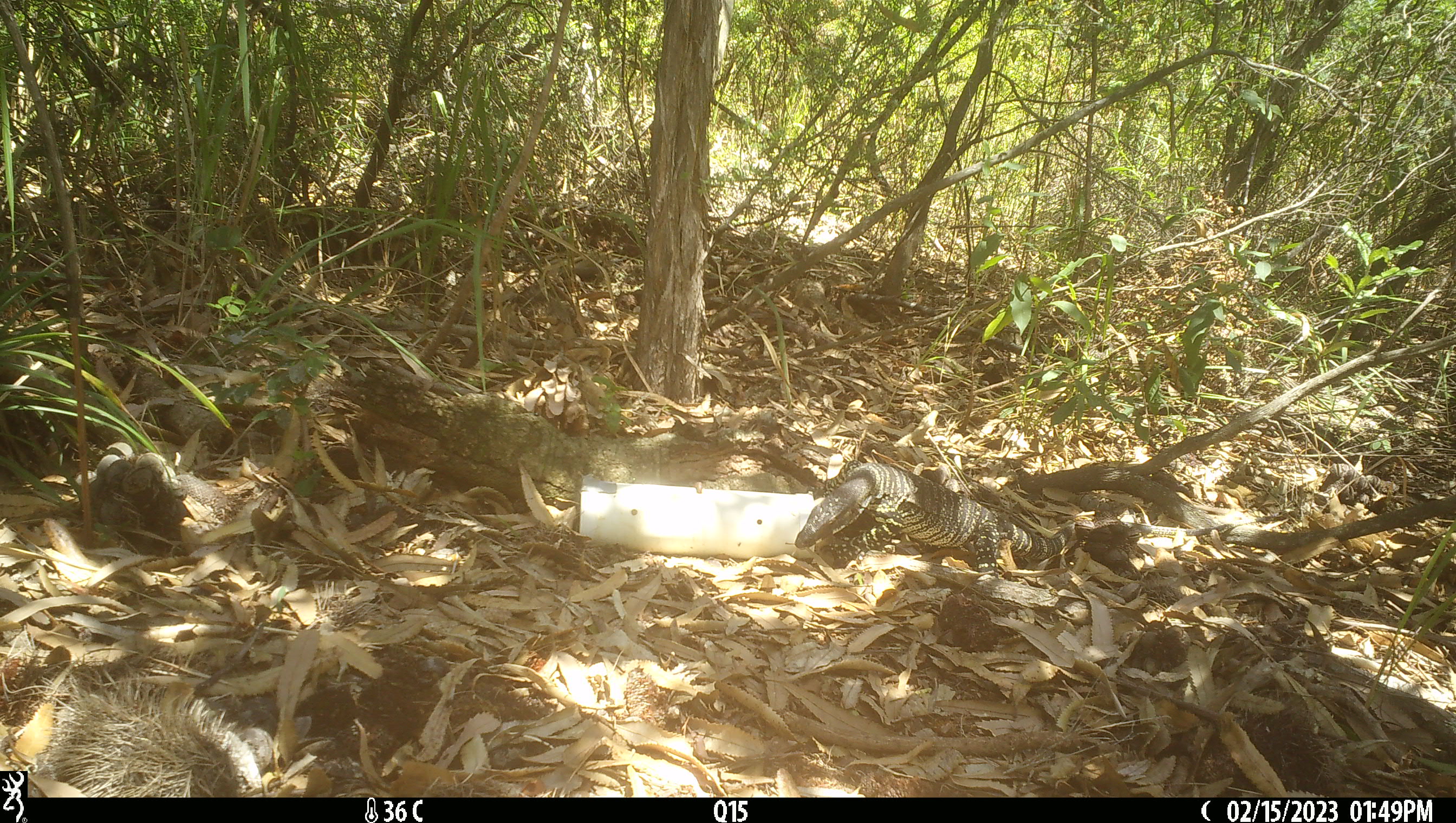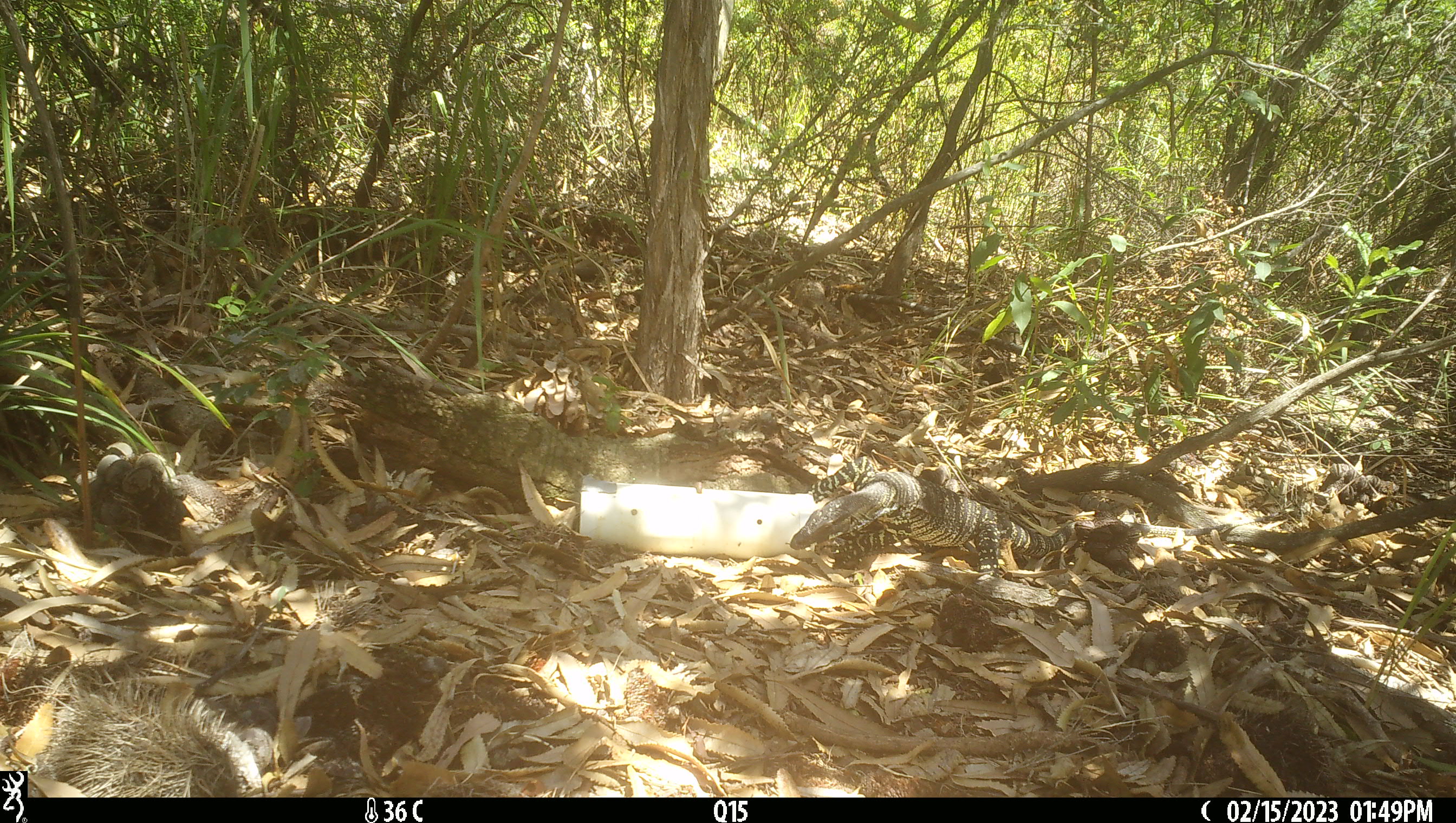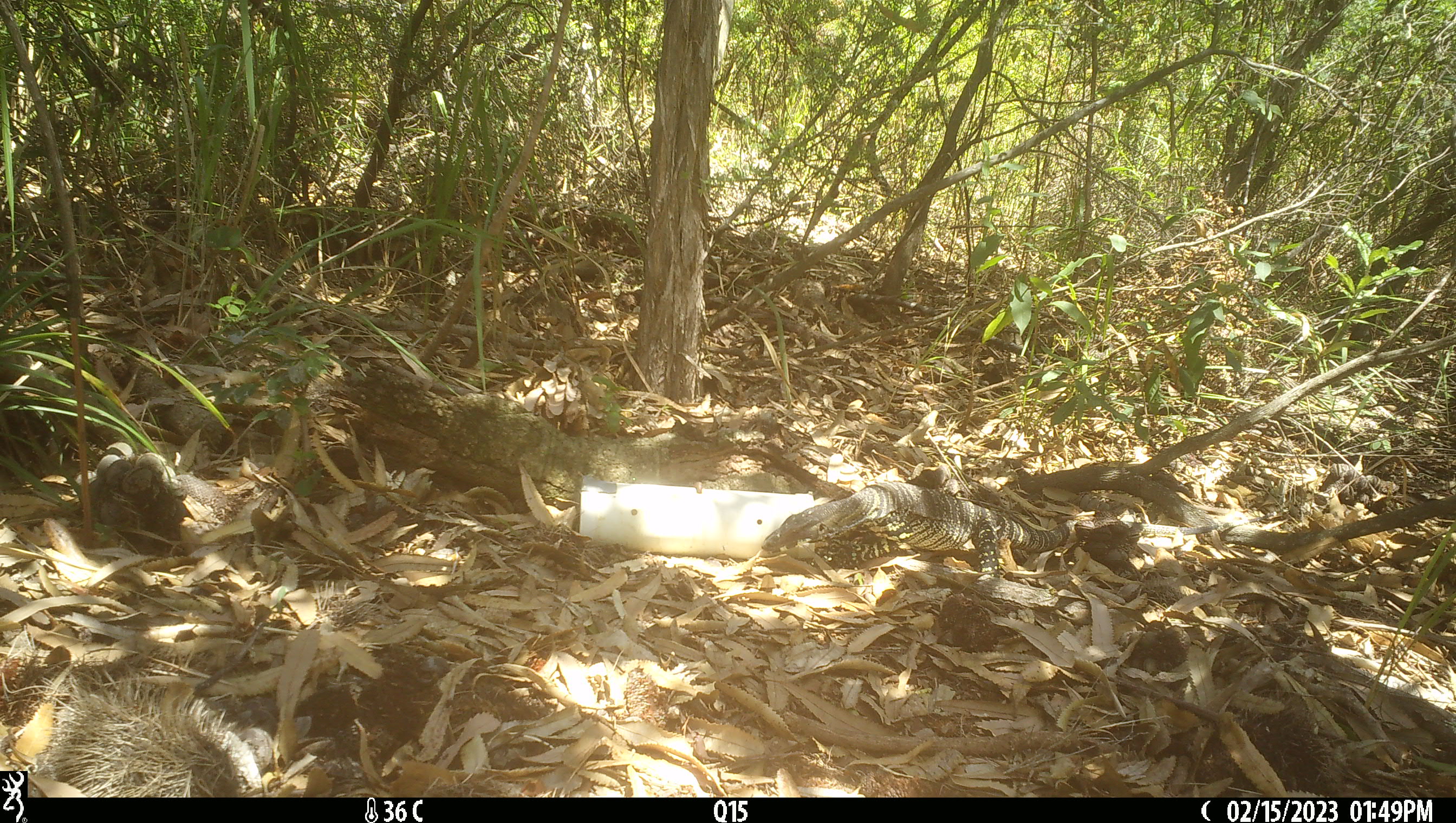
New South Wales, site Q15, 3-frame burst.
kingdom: Animalia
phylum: Chordata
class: Reptilia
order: Squamata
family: Varanidae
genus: Varanus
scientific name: Varanus varius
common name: lace monitor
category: goanna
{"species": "goanna (lace monitor) (Varanus varius)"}